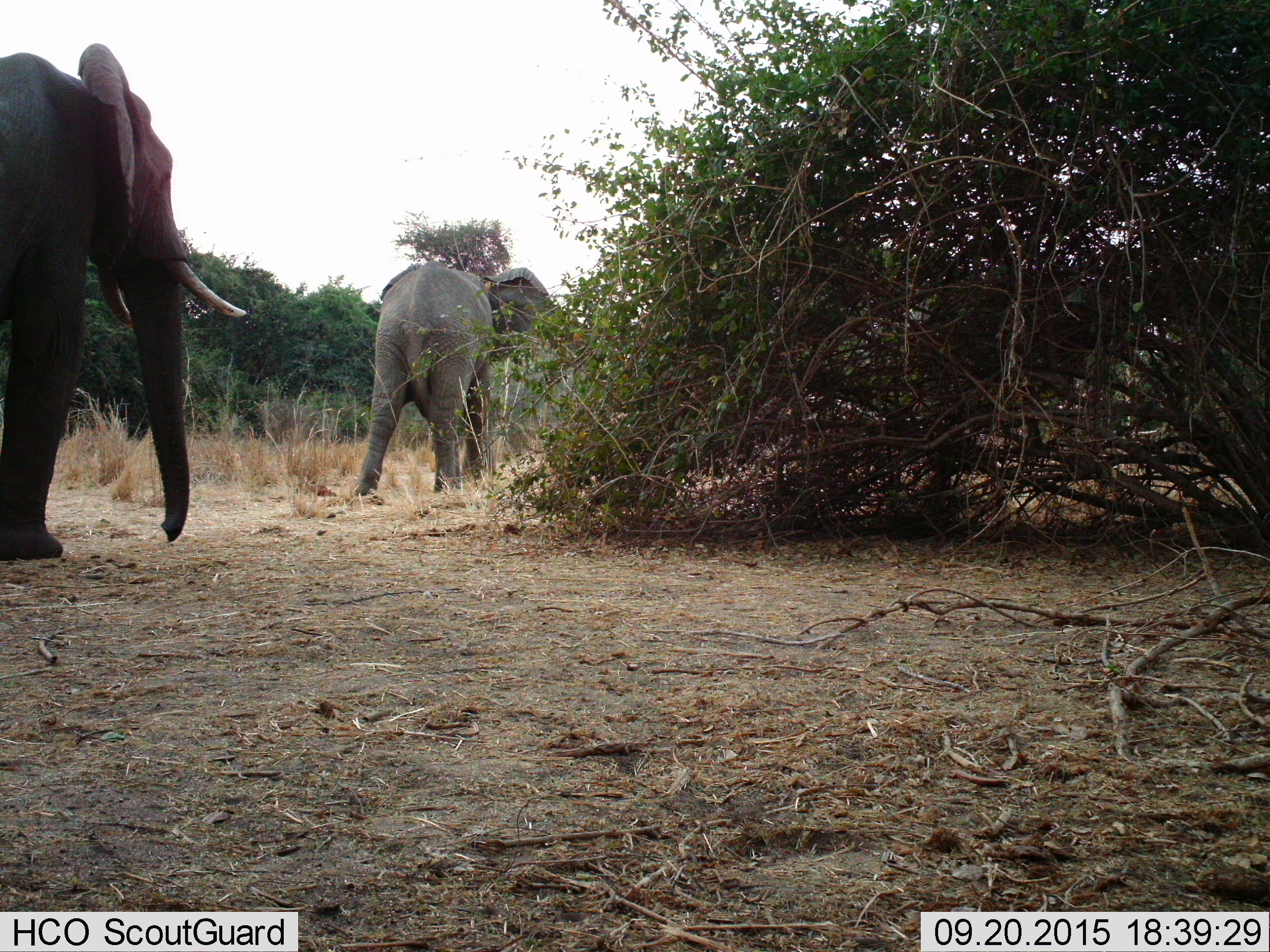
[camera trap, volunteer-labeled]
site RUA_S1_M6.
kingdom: Animalia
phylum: Chordata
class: Mammalia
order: Proboscidea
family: Elephantidae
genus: Loxodonta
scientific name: Loxodonta africana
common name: african bush elephant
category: elephant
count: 2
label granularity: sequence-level